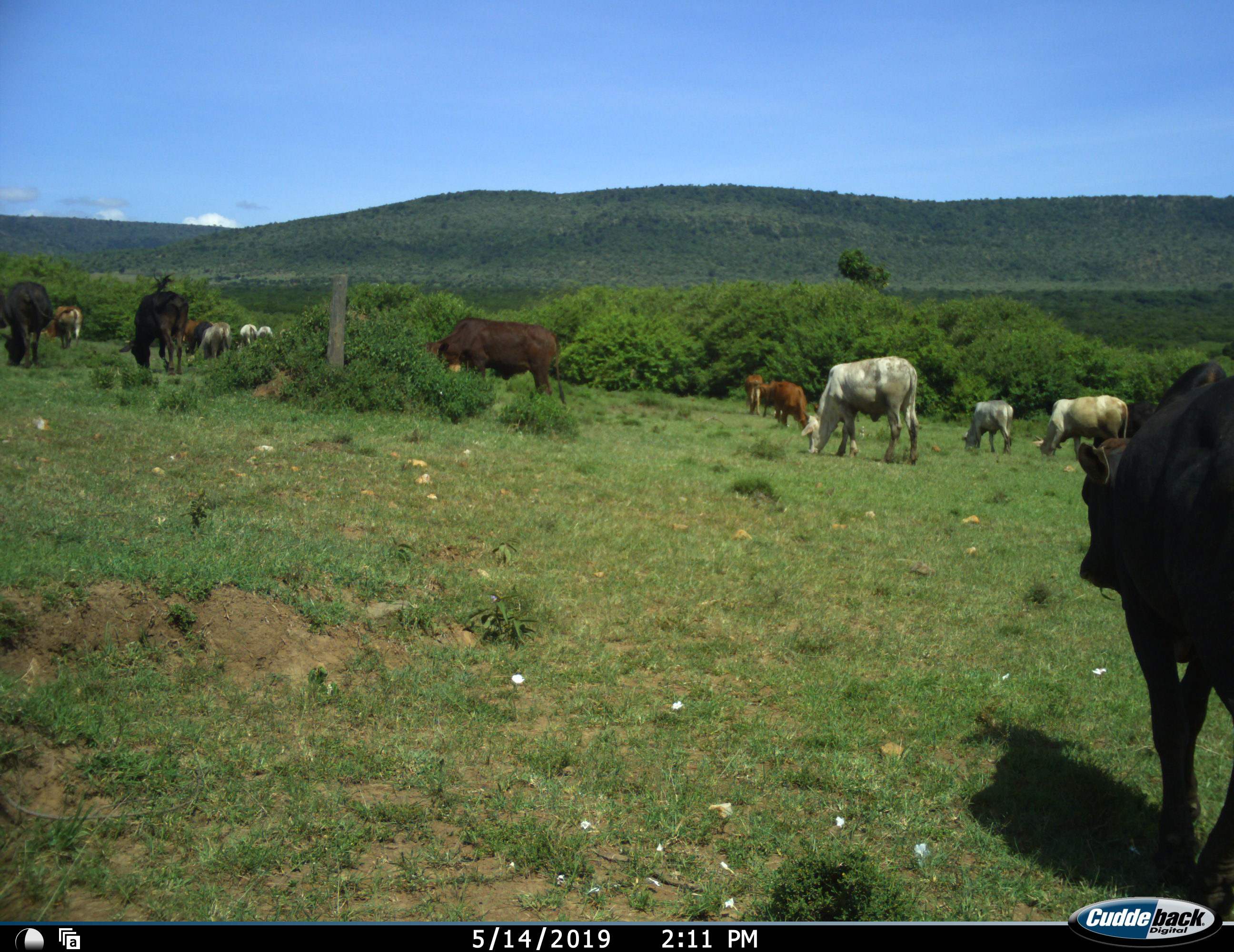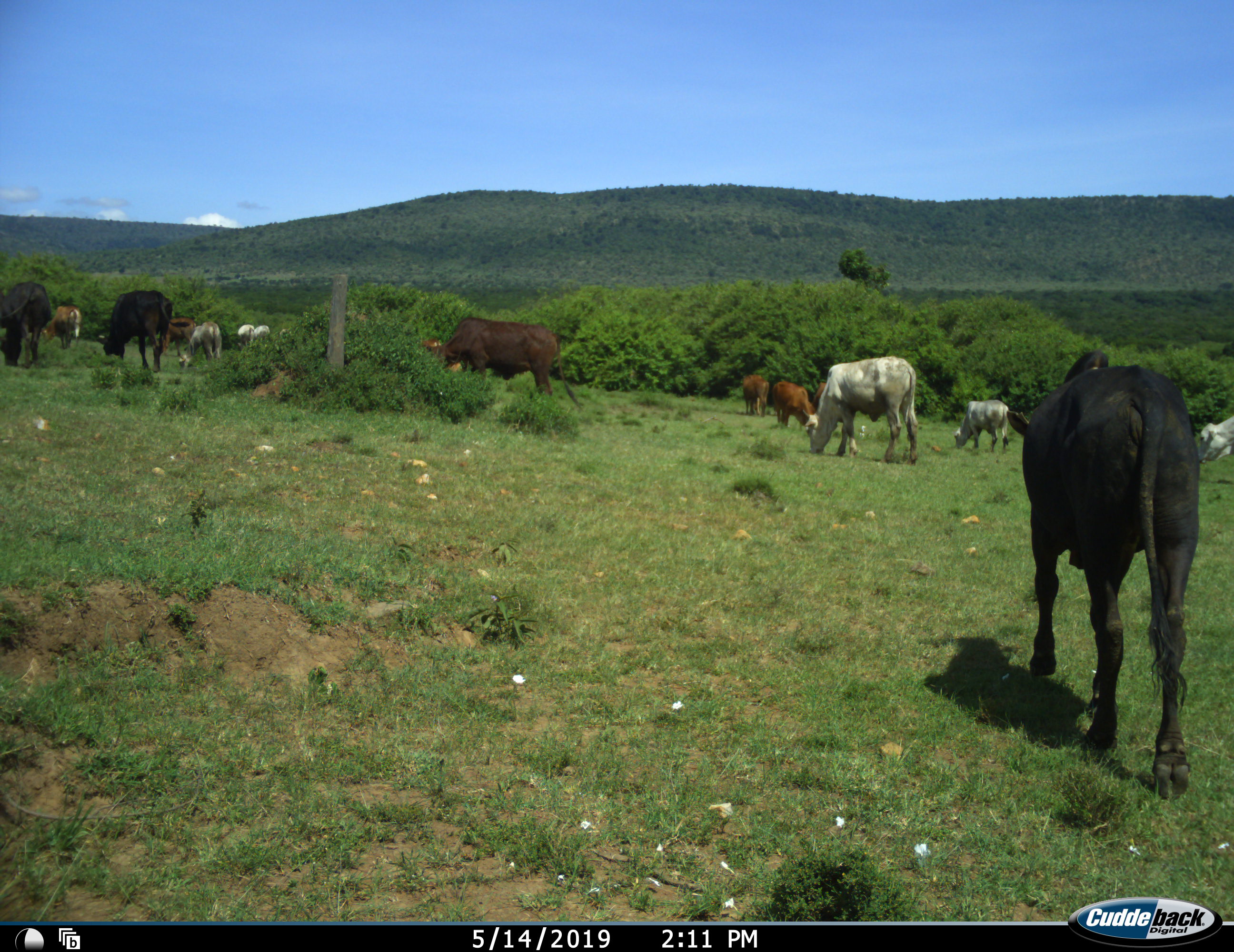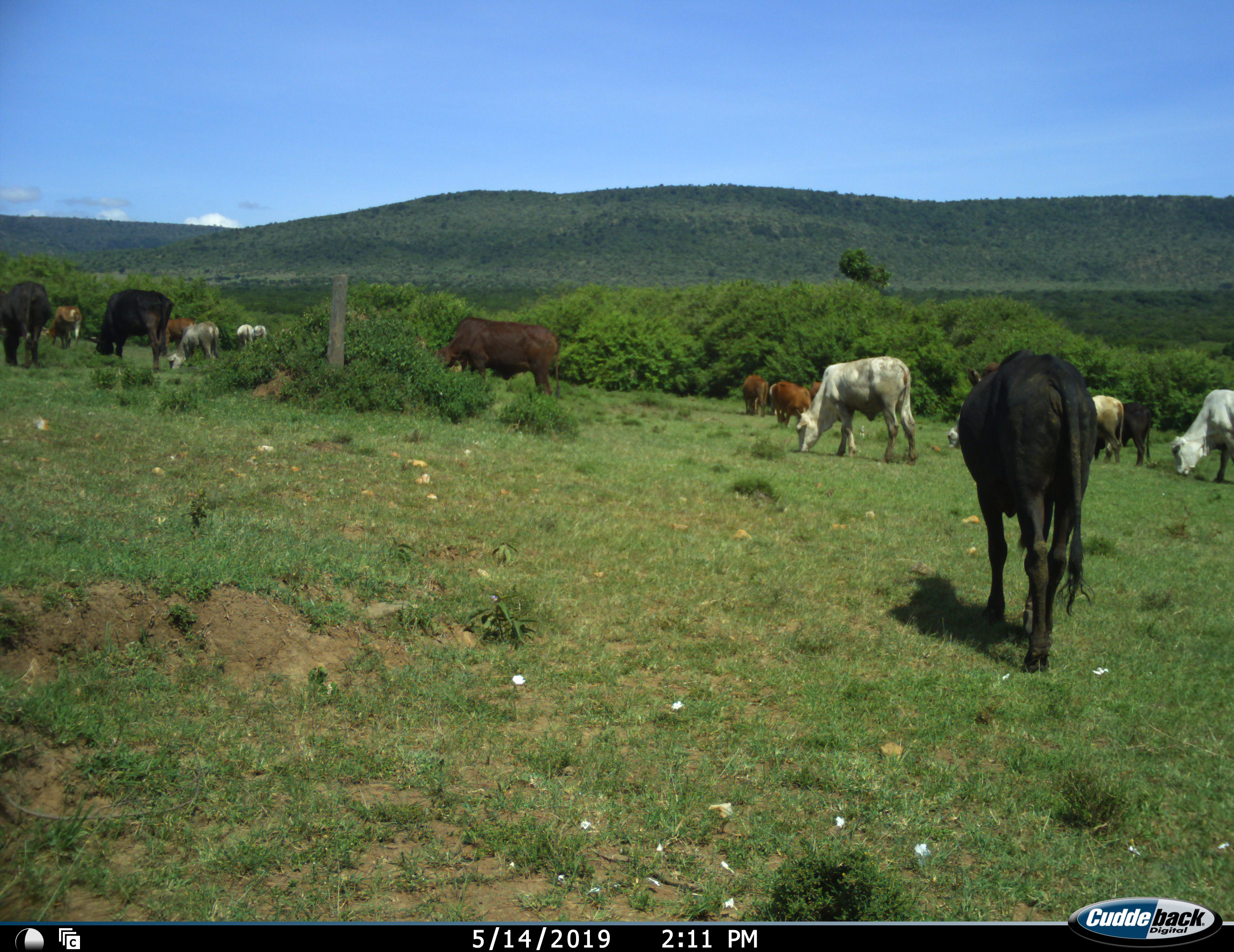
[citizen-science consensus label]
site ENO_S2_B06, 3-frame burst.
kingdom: Animalia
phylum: Chordata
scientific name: Vertebrata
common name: domestic animal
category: domesticanimal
Domesticanimal (domestic animal) (Vertebrata), count 11-50. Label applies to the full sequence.